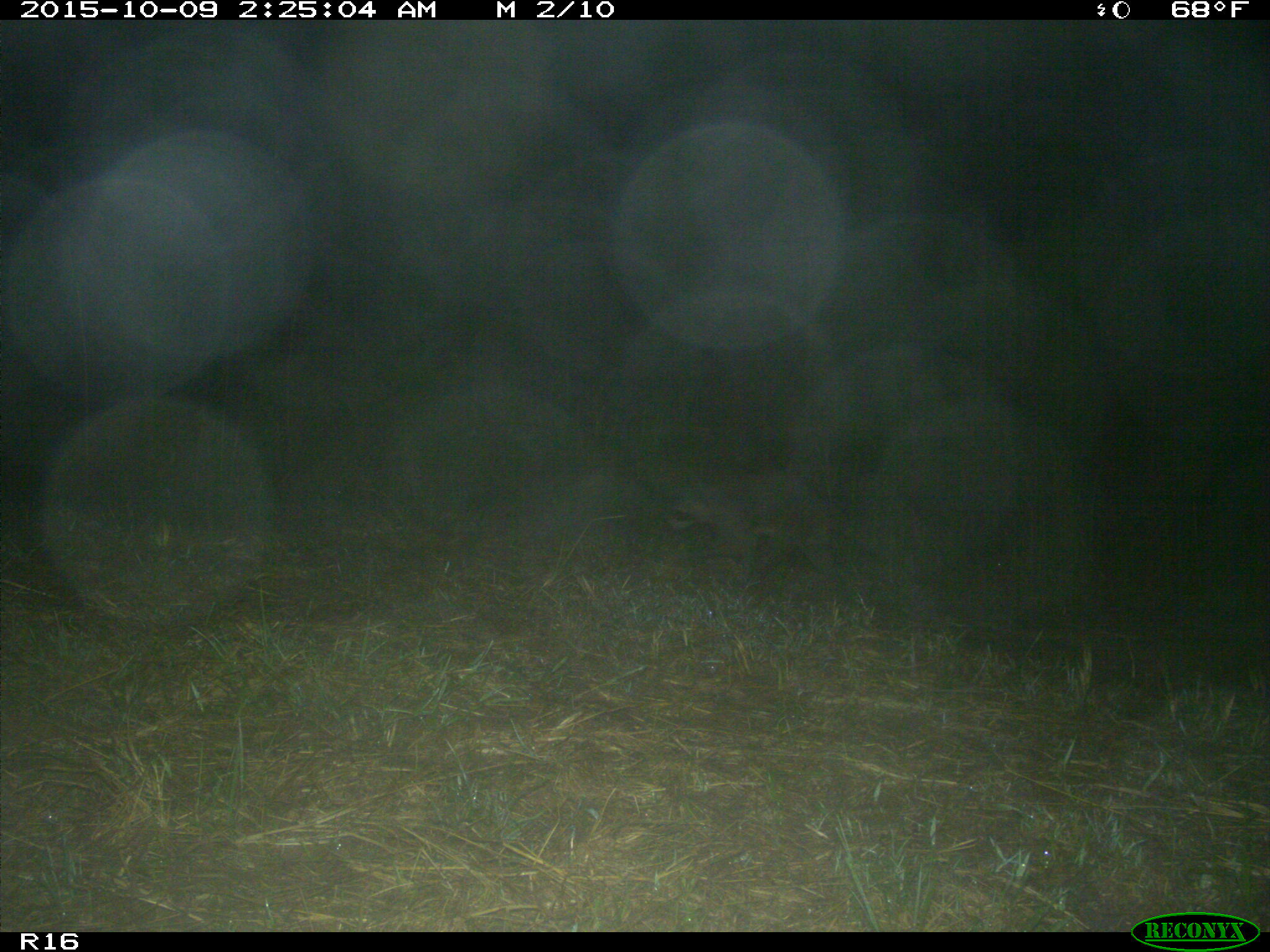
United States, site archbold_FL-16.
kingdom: Animalia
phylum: Chordata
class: Mammalia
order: Carnivora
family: Procyonidae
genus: Procyon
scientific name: Procyon lotor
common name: common raccoon